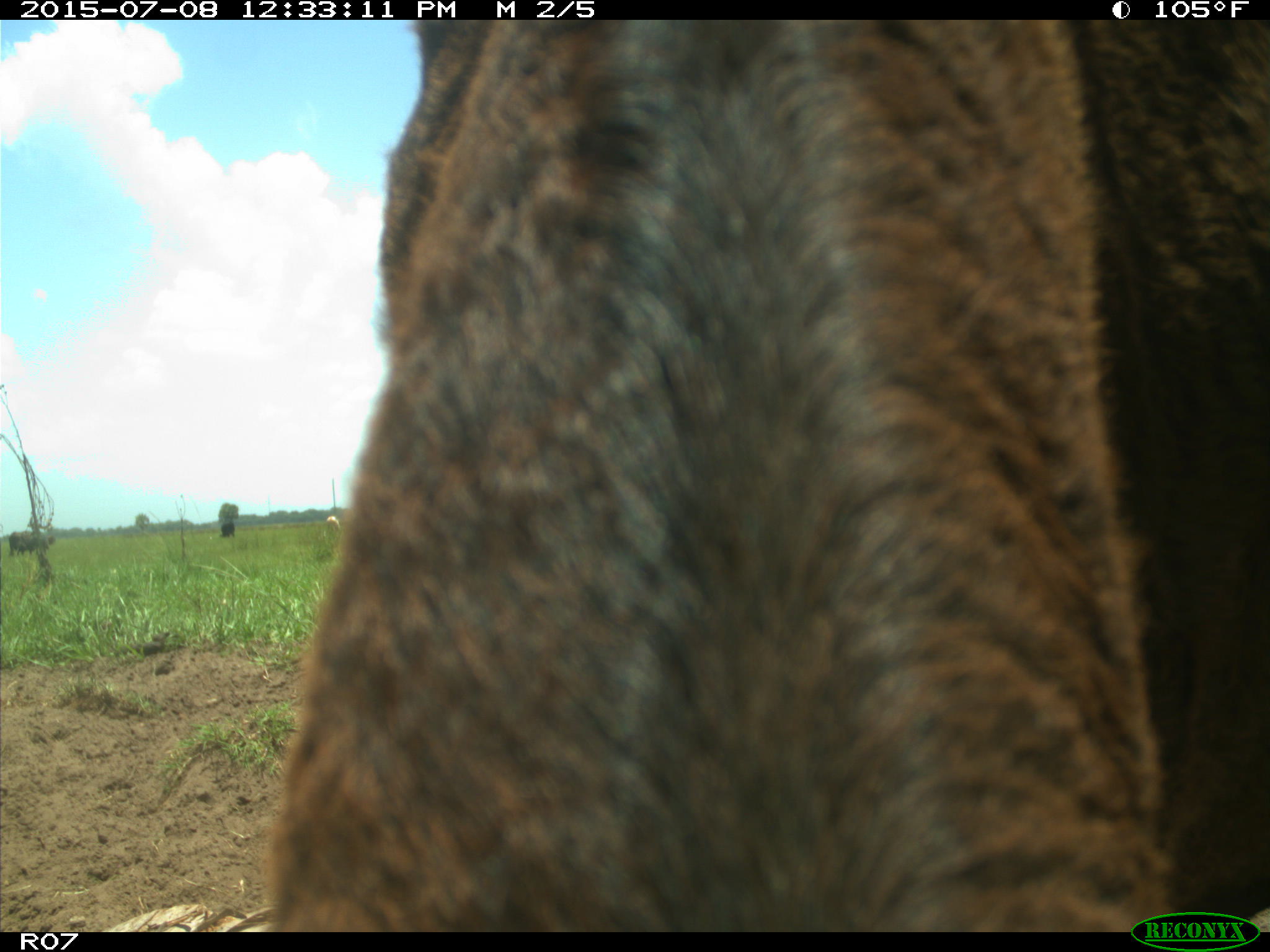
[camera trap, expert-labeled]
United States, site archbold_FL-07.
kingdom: Animalia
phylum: Chordata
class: Mammalia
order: Artiodactyla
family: Bovidae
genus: Bos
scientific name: Bos taurus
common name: domestic cow